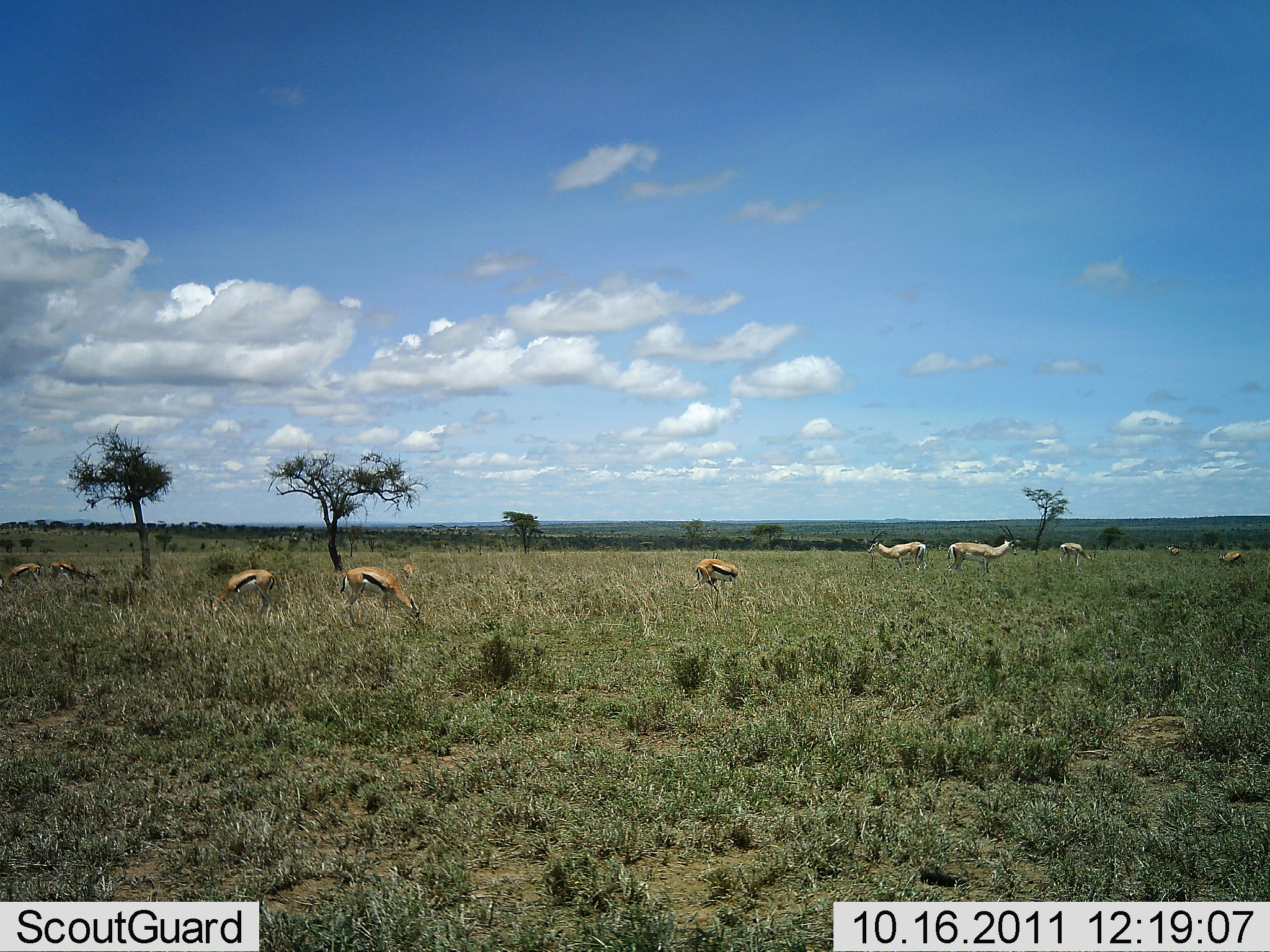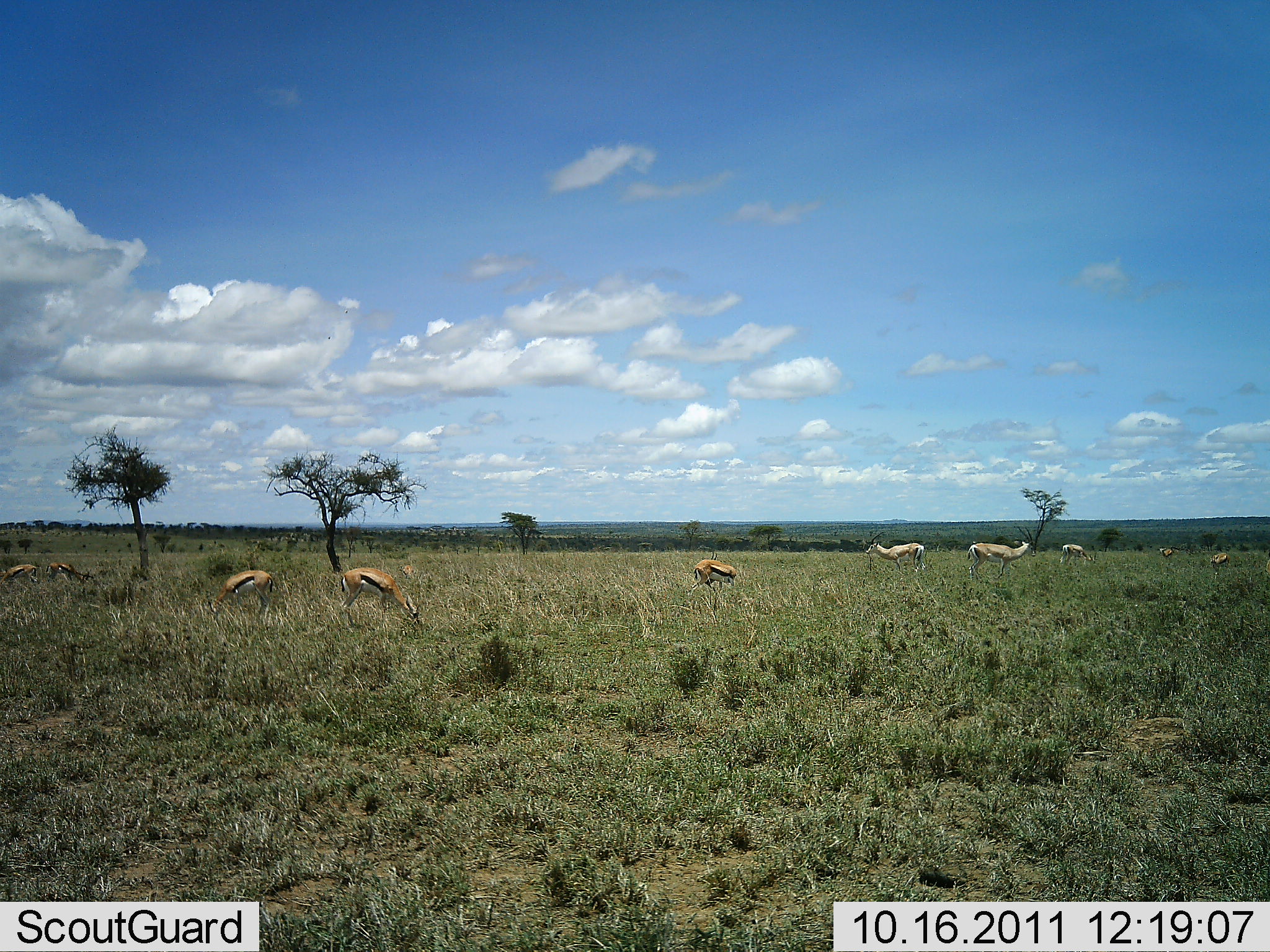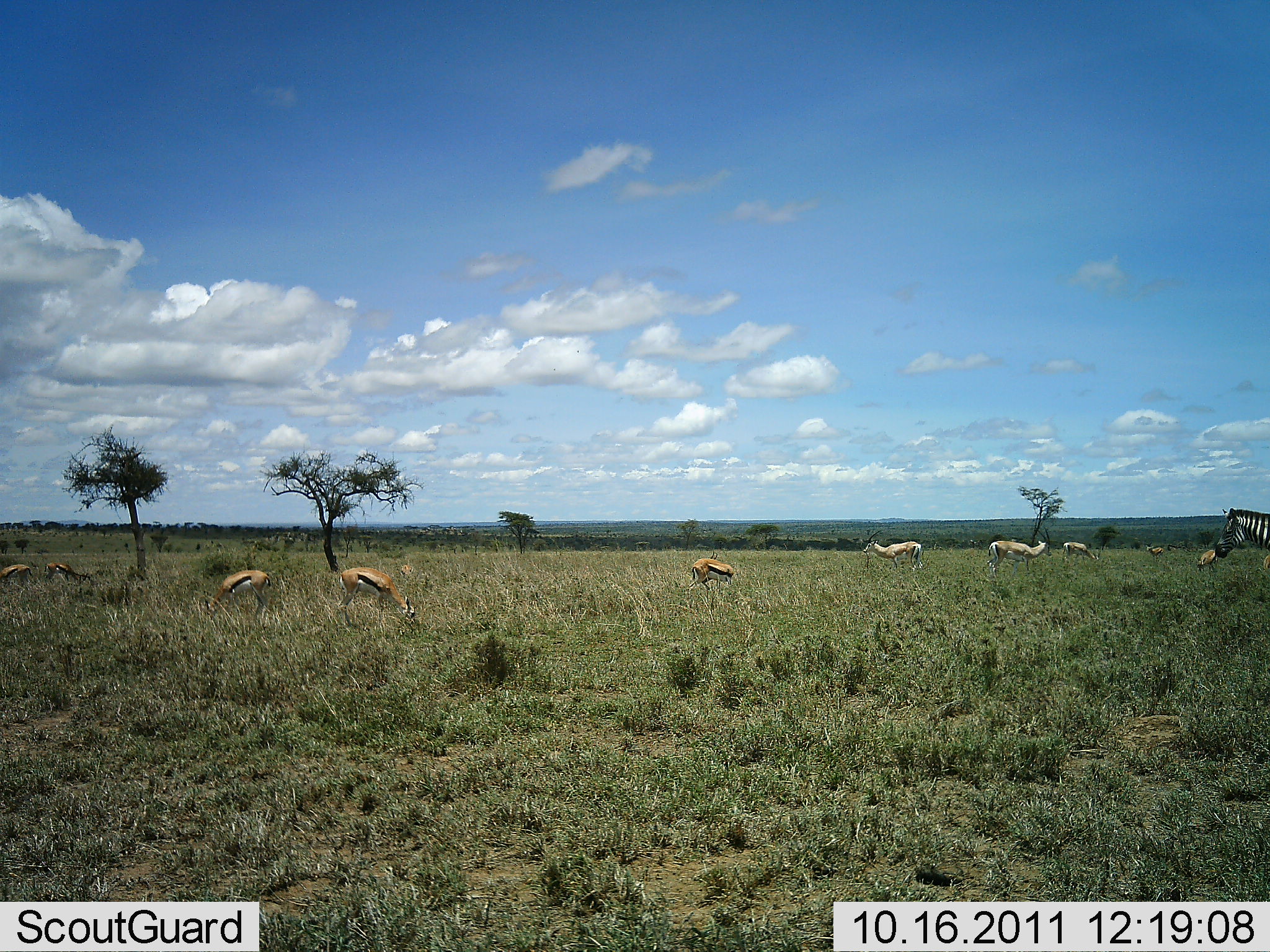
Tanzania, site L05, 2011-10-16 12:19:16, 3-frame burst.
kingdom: Animalia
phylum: Chordata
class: Mammalia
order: Artiodactyla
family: Bovidae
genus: Eudorcas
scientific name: Eudorcas thomsonii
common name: thomson's gazelle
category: gazellethomsons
Gazellethomsons (thomson's gazelle) (Eudorcas thomsonii), count 10. Behavior (volunteer vote fractions): standing 61%, resting 0%, moving 30%, interacting 4%. Young present (vote fraction): 0%. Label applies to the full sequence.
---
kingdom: Animalia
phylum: Chordata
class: Mammalia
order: Perissodactyla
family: Equidae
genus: Equus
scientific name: Equus quagga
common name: plains zebra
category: zebra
Zebra (plains zebra) (Equus quagga), count 1. Behavior (volunteer vote fractions): standing 14%, resting 0%, moving 93%, interacting 0%. Young present (vote fraction): 0%. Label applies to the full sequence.